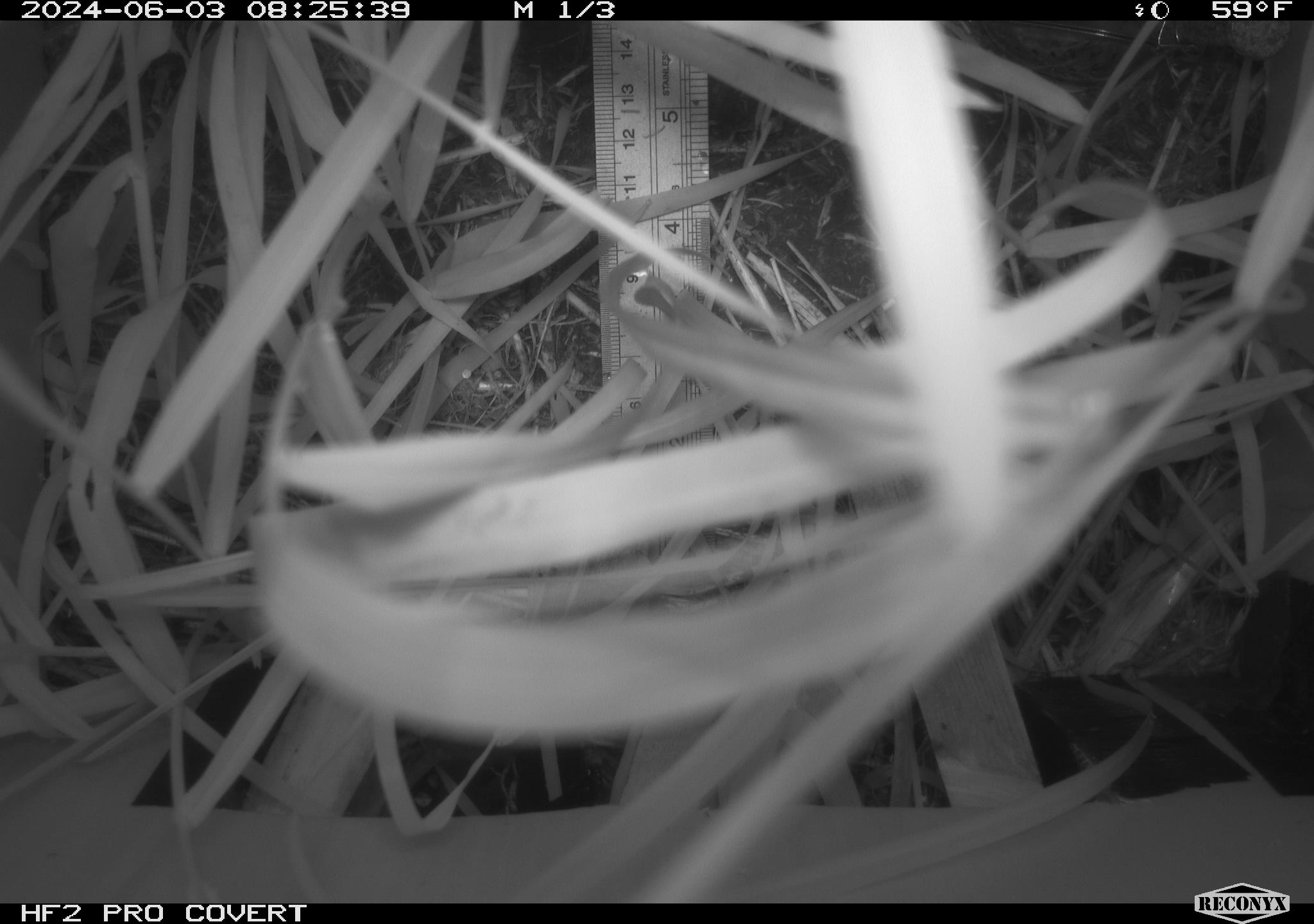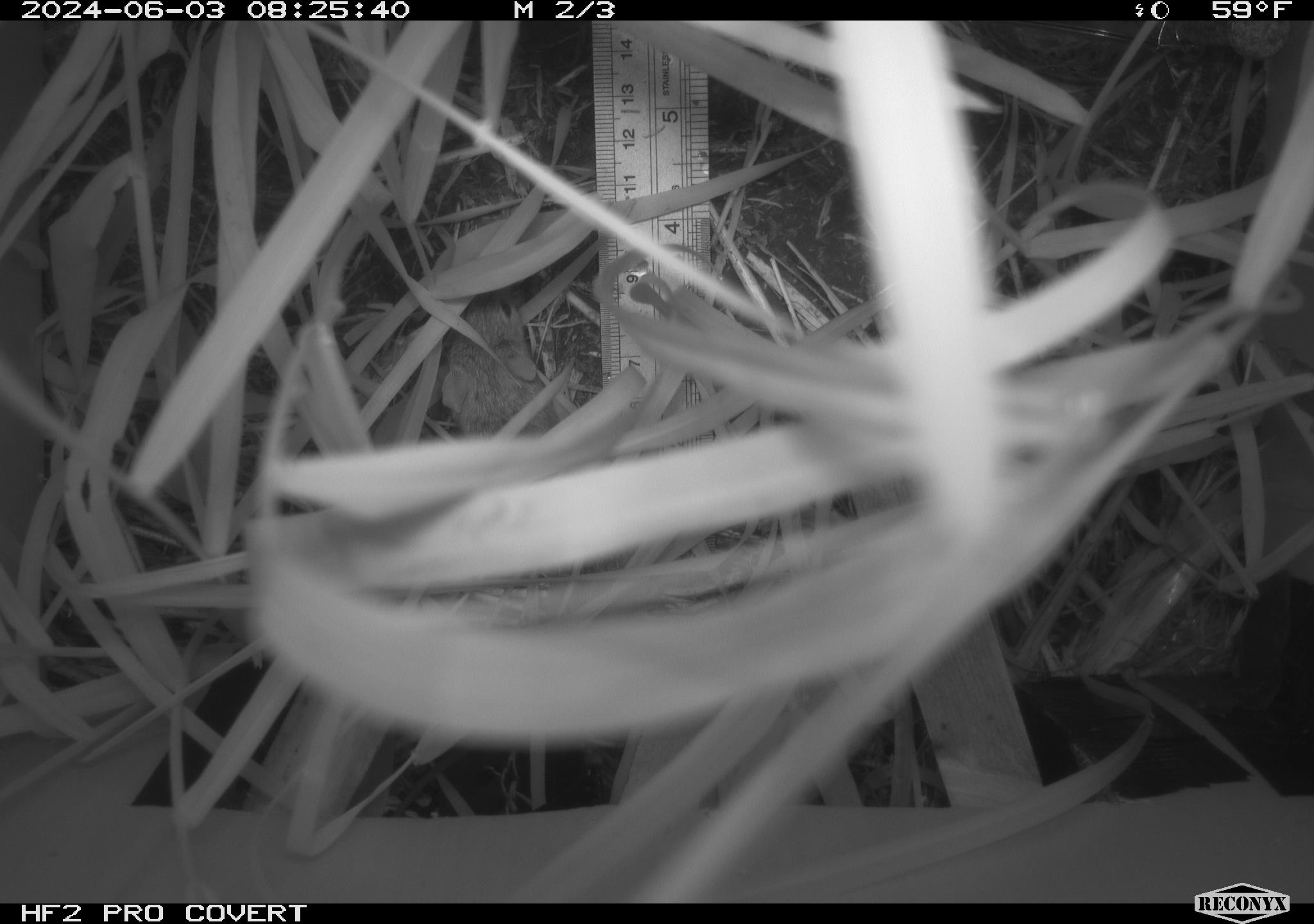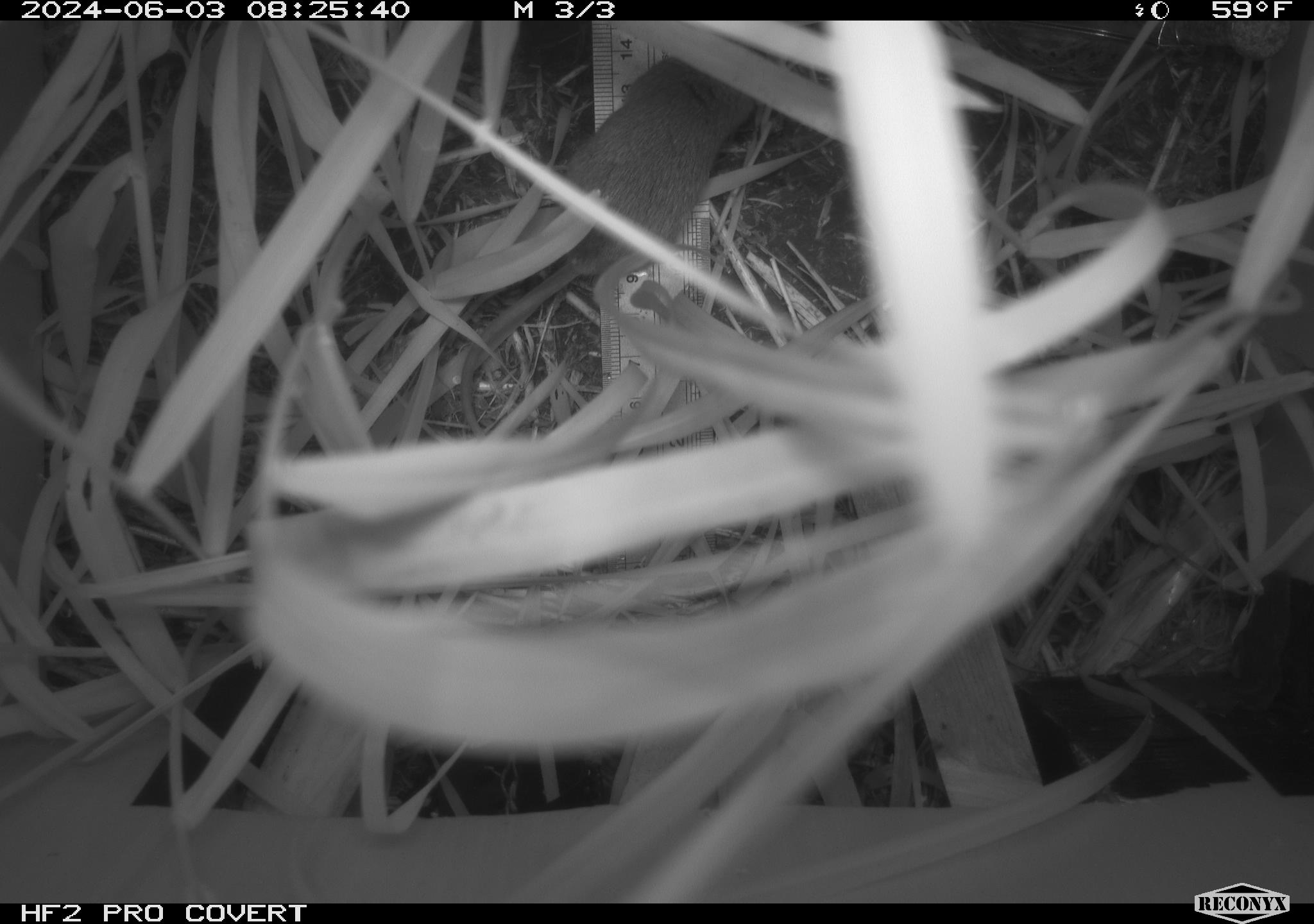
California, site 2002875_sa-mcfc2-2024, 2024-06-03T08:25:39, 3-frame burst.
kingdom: Animalia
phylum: Chordata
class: Mammalia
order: Rodentia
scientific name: Rodentia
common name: rodent